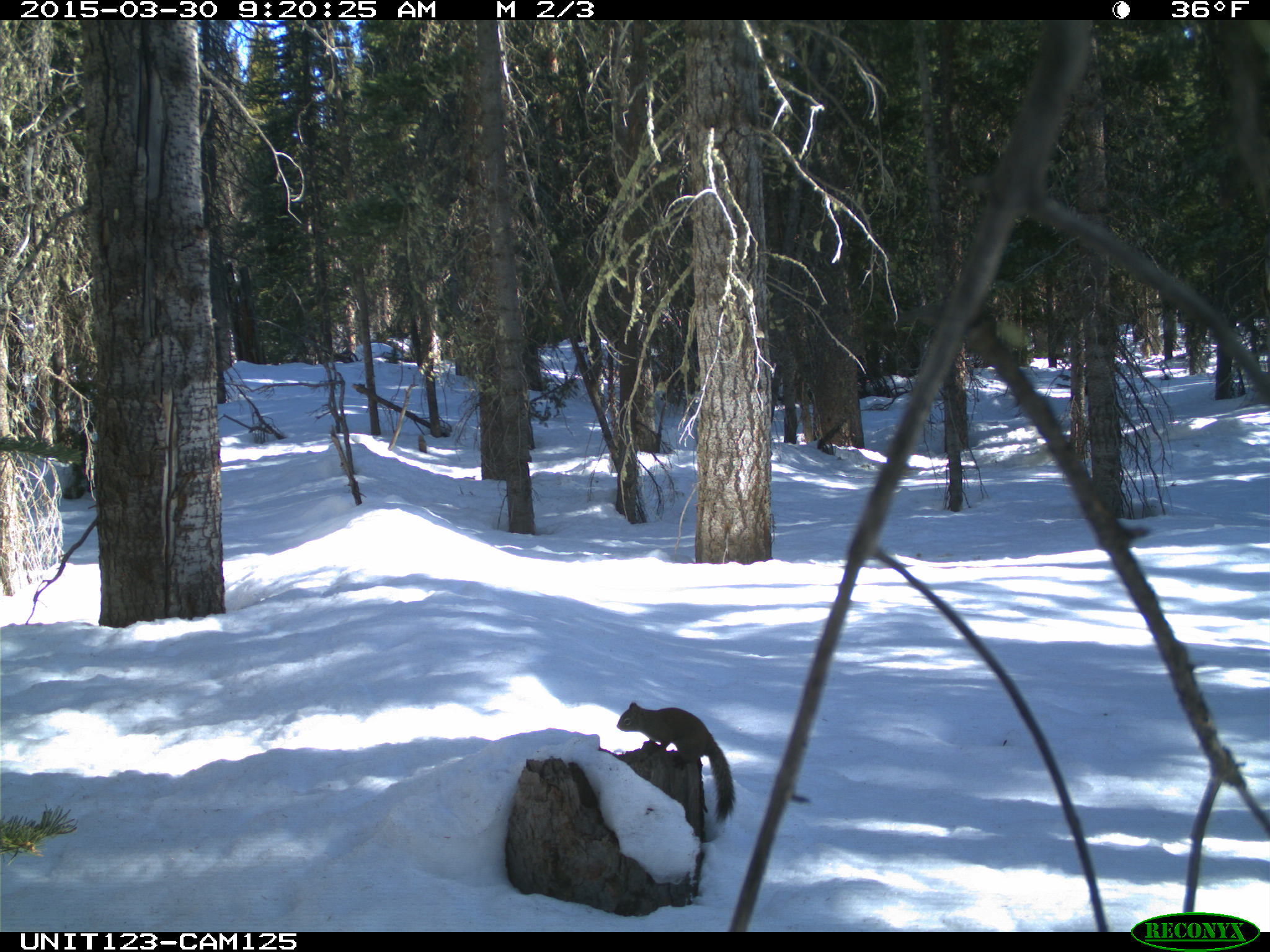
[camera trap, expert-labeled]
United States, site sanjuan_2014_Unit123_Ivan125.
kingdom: Animalia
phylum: Chordata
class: Mammalia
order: Rodentia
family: Sciuridae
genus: Tamiasciurus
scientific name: Tamiasciurus hudsonicus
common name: american red squirrel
Tamiasciurus hudsonicus (american red squirrel).